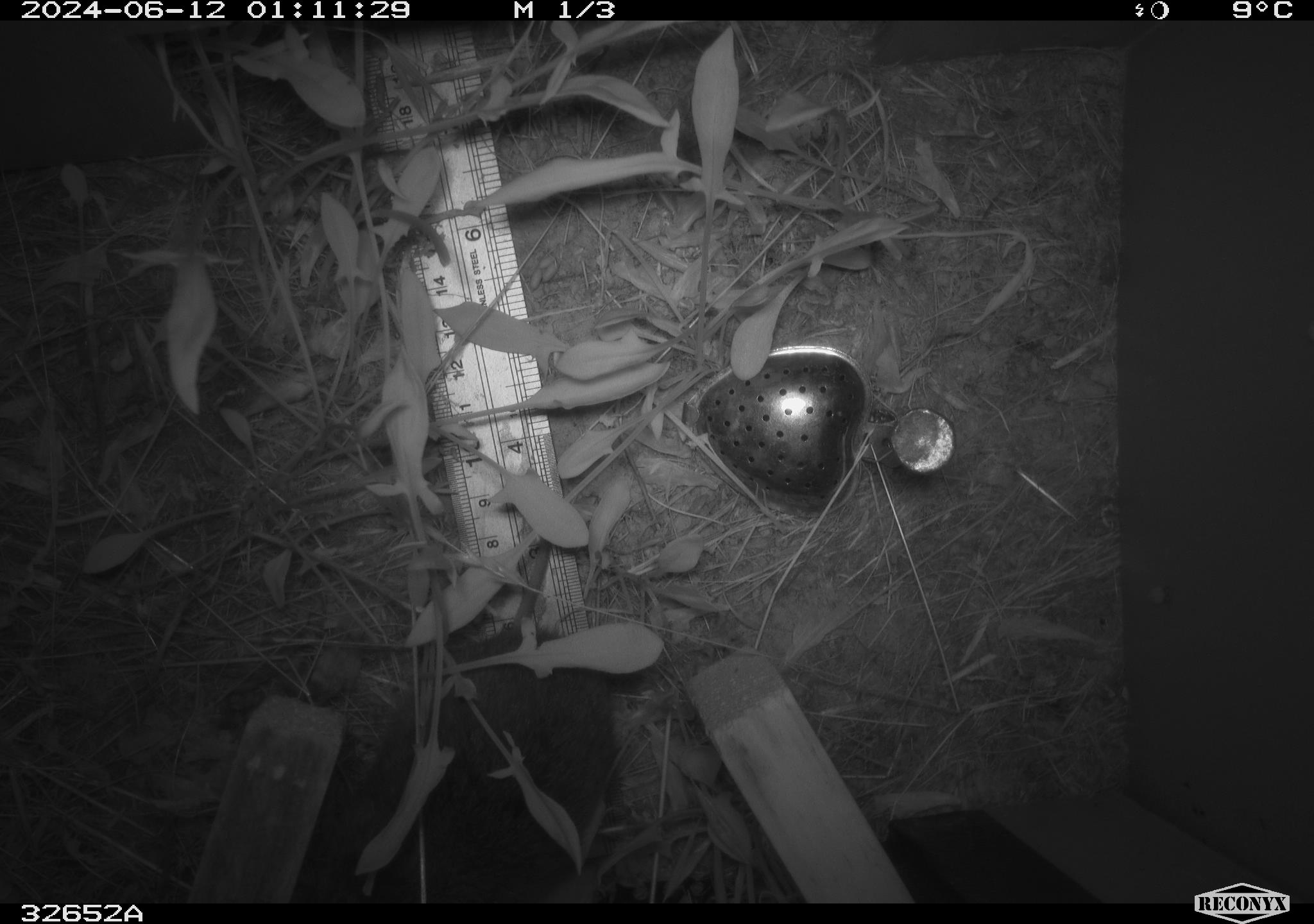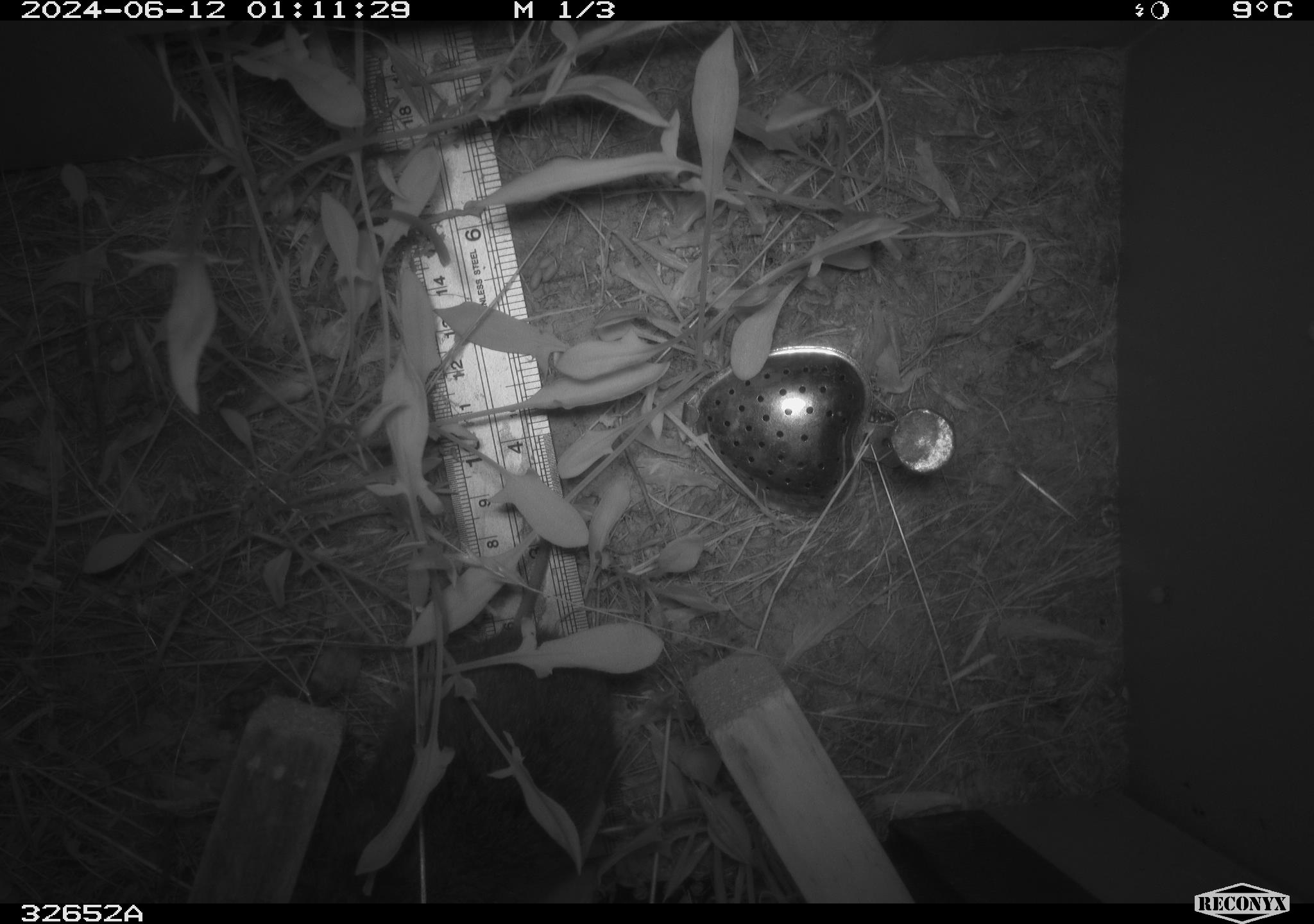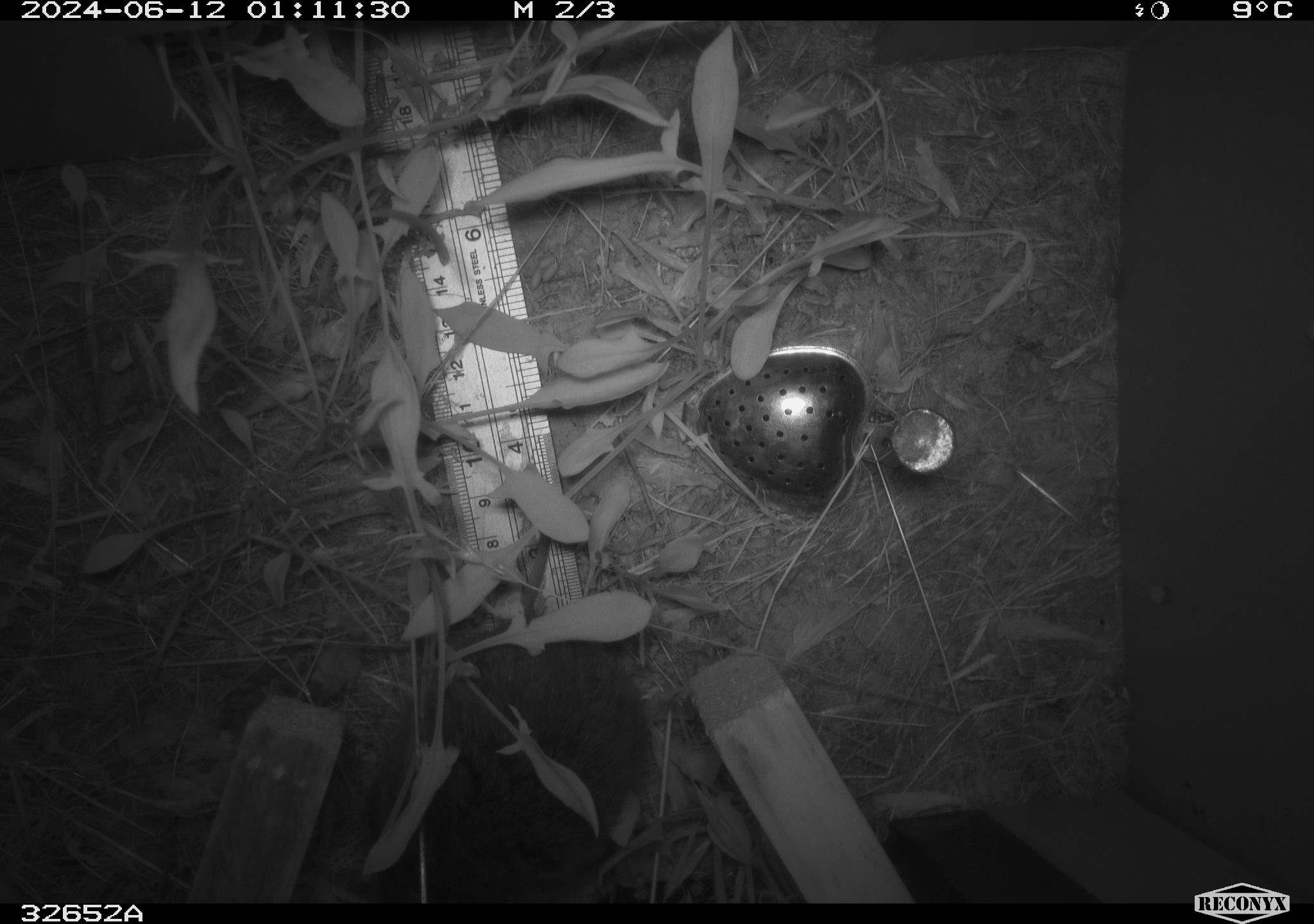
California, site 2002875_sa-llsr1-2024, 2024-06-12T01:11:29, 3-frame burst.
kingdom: Animalia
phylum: Chordata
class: Mammalia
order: Rodentia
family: Cricetidae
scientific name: Arvicolinae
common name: voles, lemmings, and muskrats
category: arvicolinae subfamily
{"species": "arvicolinae subfamily (voles, lemmings, and muskrats) (Arvicolinae)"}